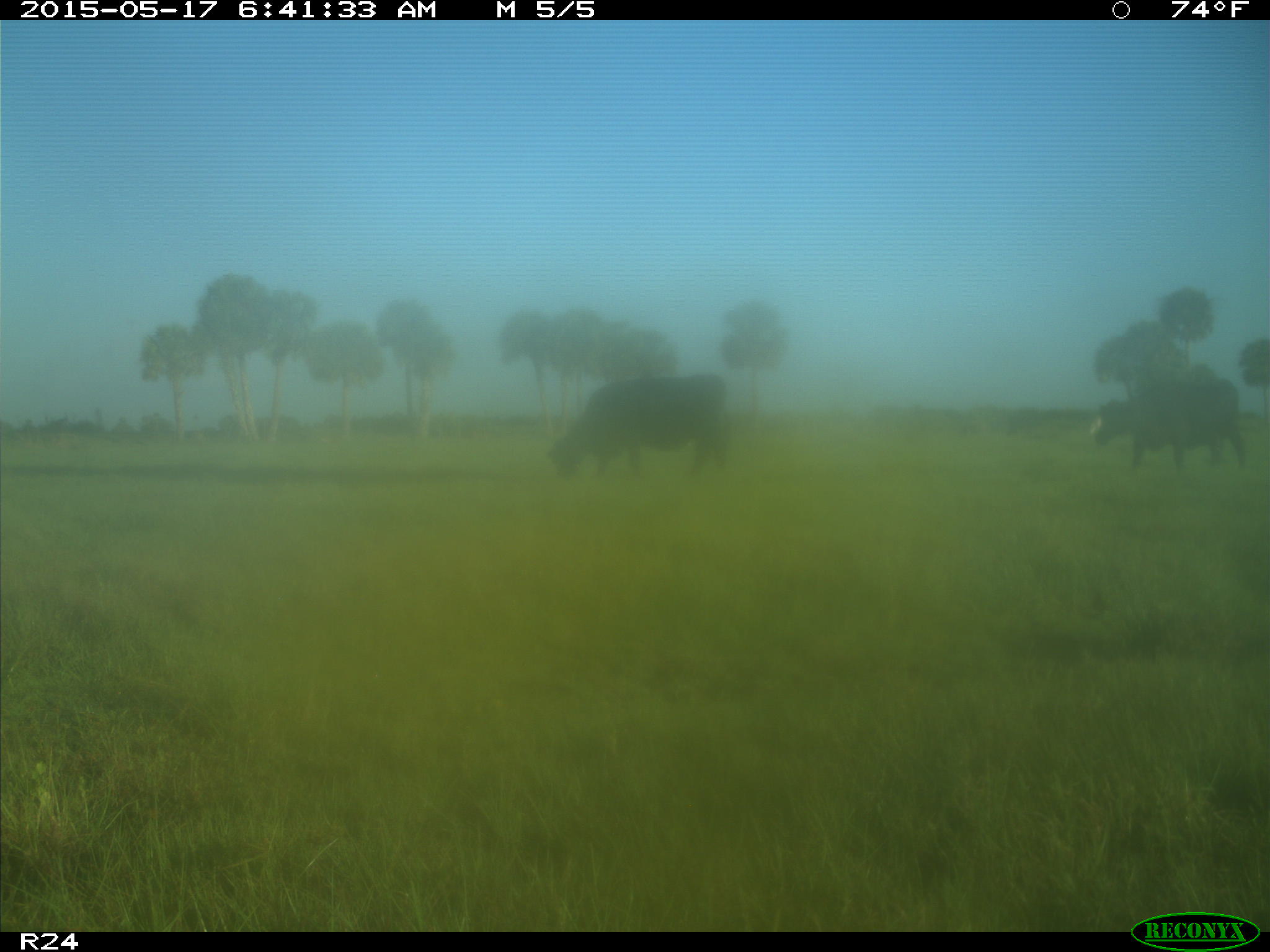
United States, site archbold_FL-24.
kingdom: Animalia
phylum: Chordata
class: Mammalia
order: Artiodactyla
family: Bovidae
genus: Bos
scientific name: Bos taurus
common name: domestic cow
Bos taurus (domestic cow).